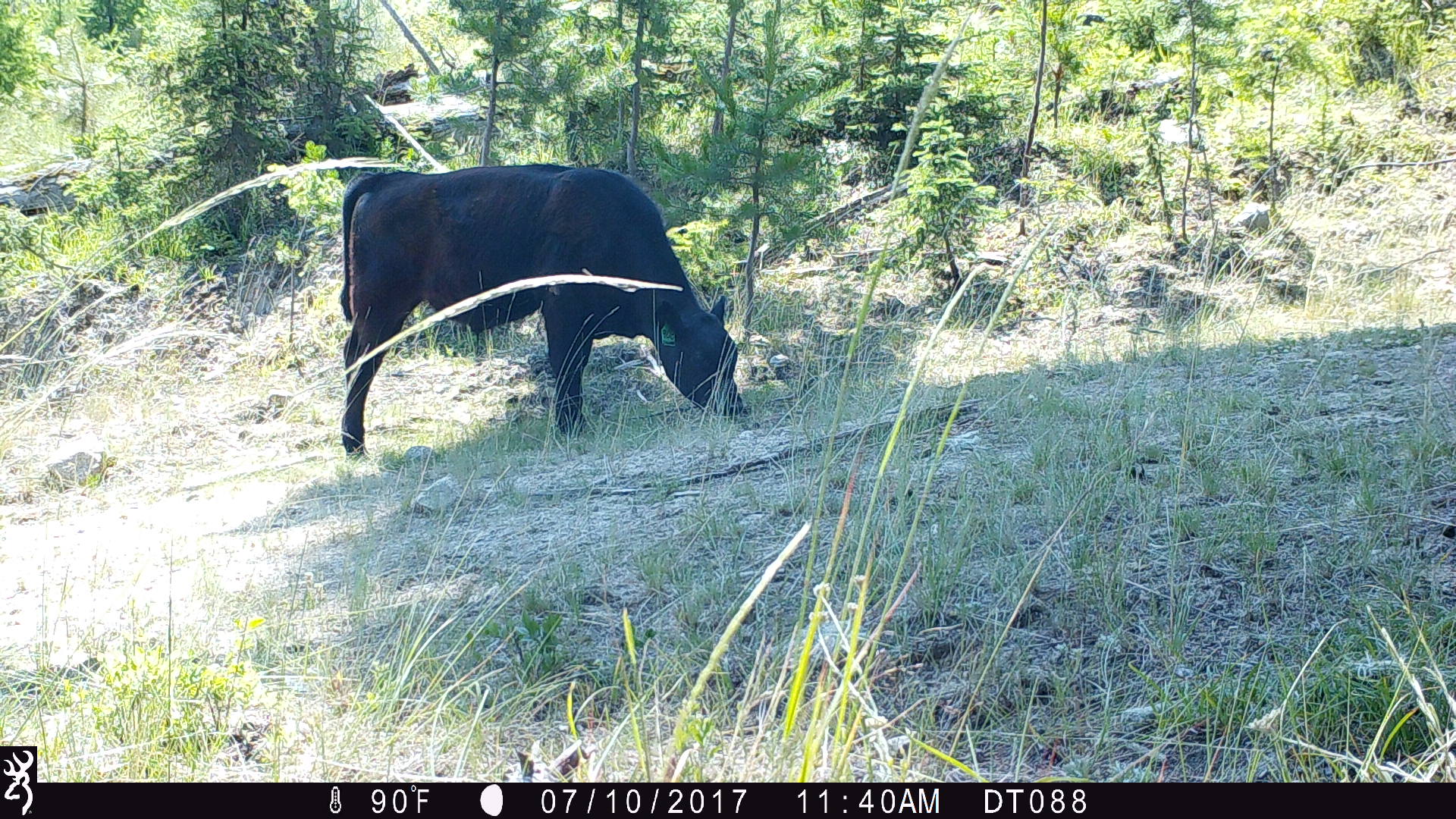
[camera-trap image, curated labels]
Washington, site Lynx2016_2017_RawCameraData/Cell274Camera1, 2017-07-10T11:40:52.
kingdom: Animalia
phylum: Chordata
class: Mammalia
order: Artiodactyla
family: Bovidae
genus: Bos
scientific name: Bos taurus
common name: domestic cattle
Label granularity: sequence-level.